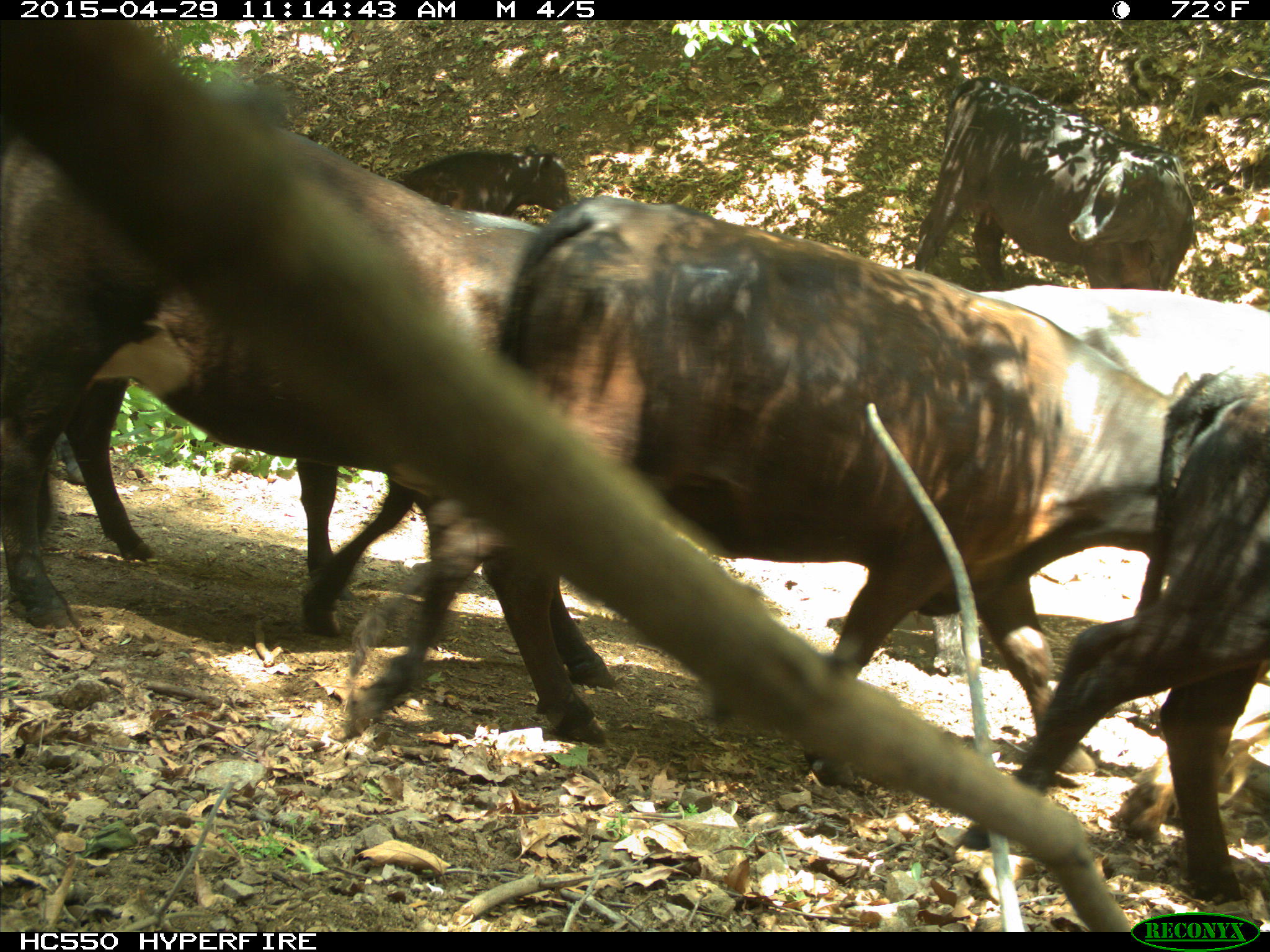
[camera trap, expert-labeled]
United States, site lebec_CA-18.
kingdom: Animalia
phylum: Chordata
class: Mammalia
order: Artiodactyla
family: Bovidae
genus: Bos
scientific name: Bos taurus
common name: domestic cow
Bos taurus (domestic cow).